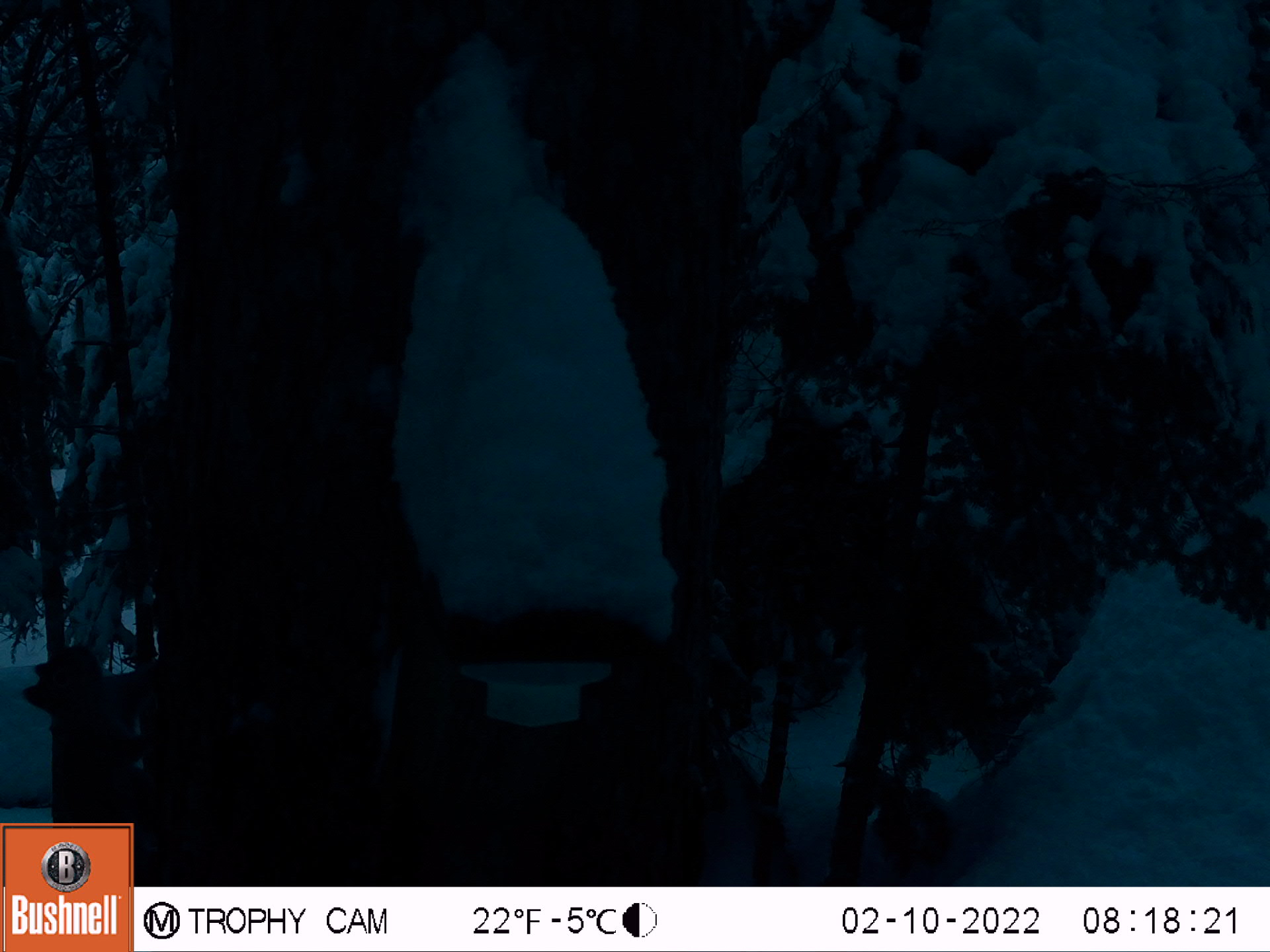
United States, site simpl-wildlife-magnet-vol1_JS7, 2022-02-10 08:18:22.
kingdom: Animalia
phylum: Chordata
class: Mammalia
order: Rodentia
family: Sciuridae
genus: Tamiasciurus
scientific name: Tamiasciurus hudsonicus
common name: red squirrel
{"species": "red squirrel (Tamiasciurus hudsonicus)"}